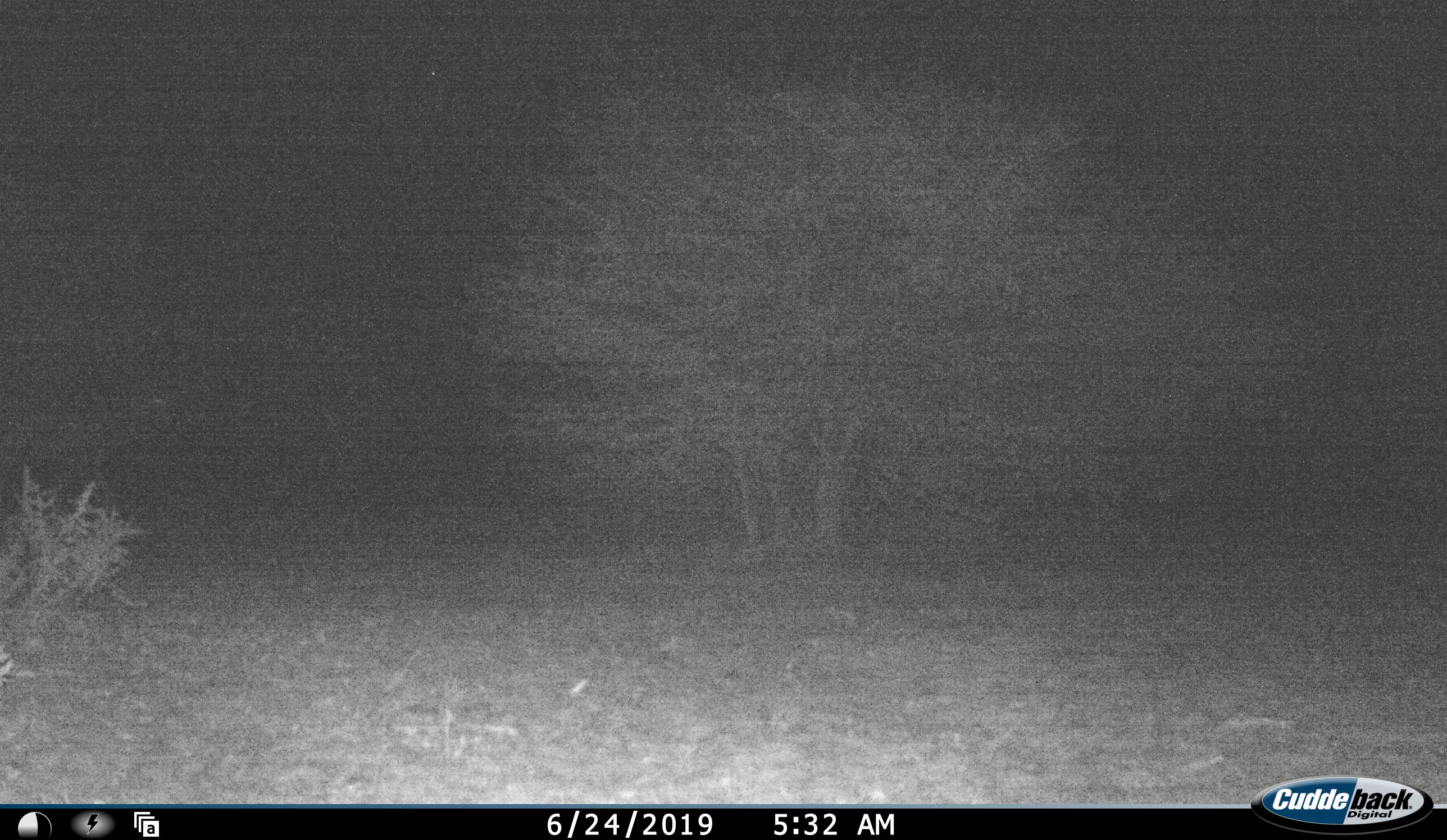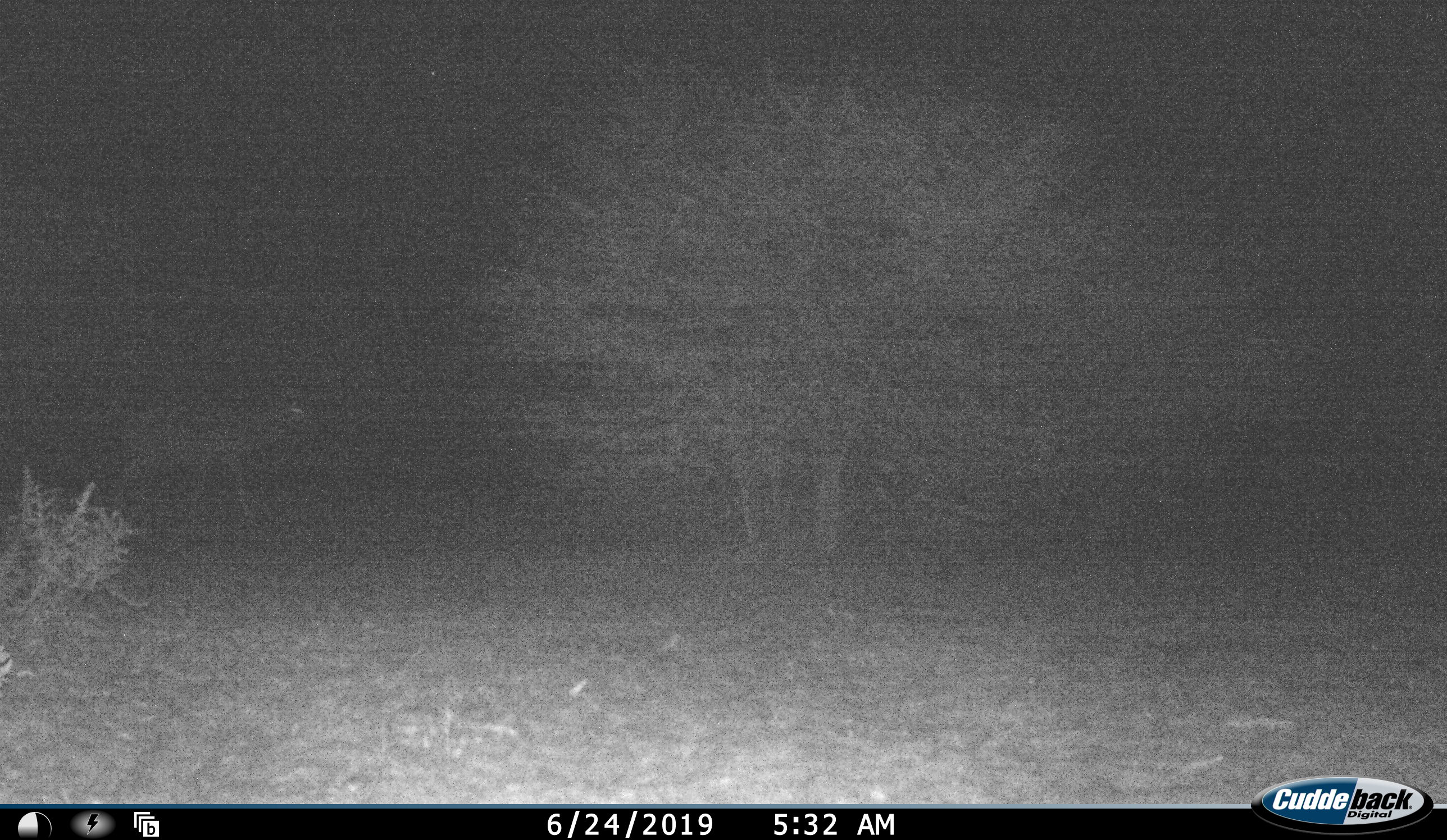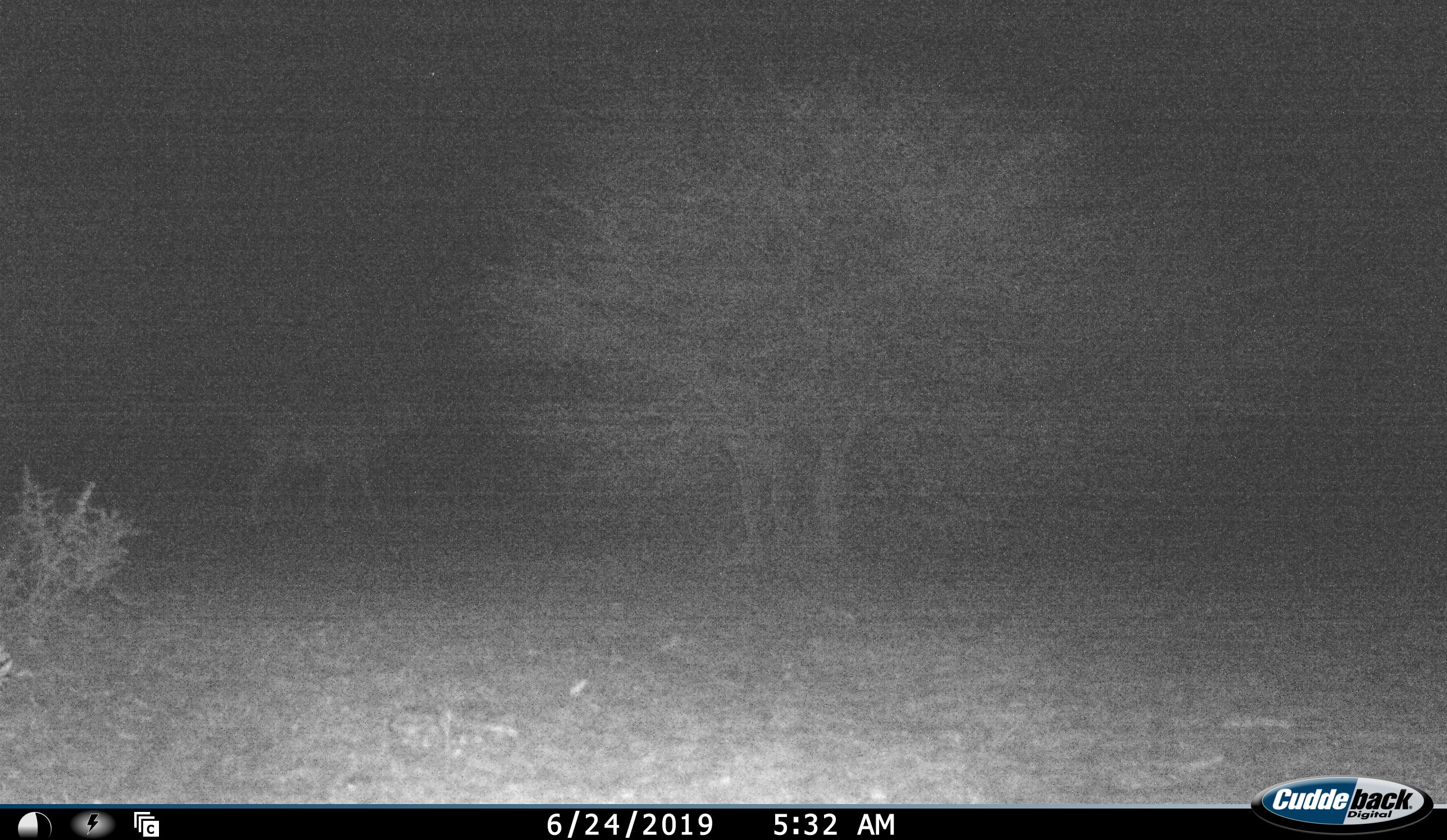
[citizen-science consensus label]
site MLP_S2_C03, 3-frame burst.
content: unidentified animal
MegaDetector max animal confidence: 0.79